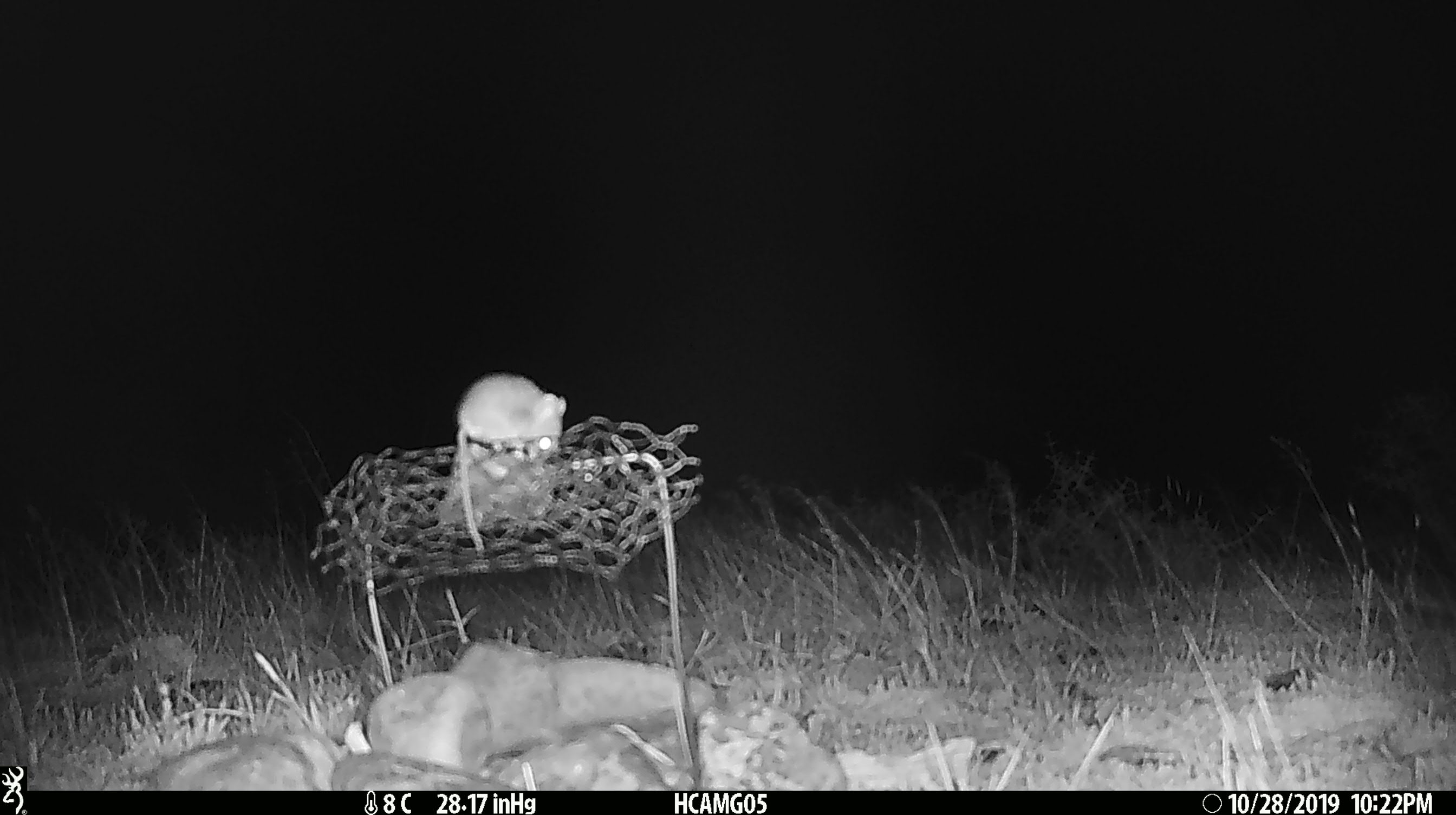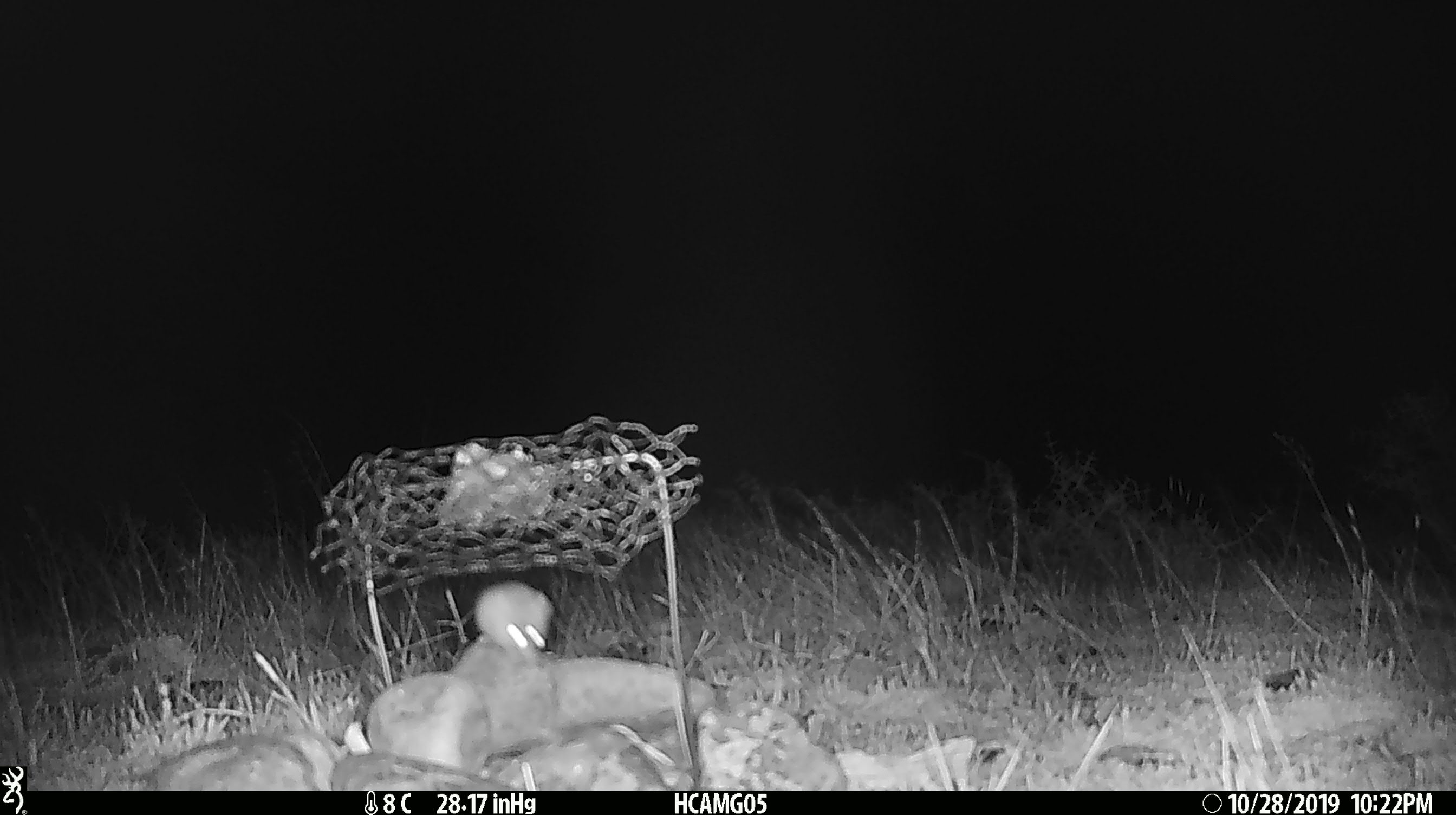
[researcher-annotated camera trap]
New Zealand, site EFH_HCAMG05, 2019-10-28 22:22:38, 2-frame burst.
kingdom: Animalia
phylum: Chordata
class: Mammalia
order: Rodentia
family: Muridae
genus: Mus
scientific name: Mus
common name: mouse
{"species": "mouse (Mus)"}